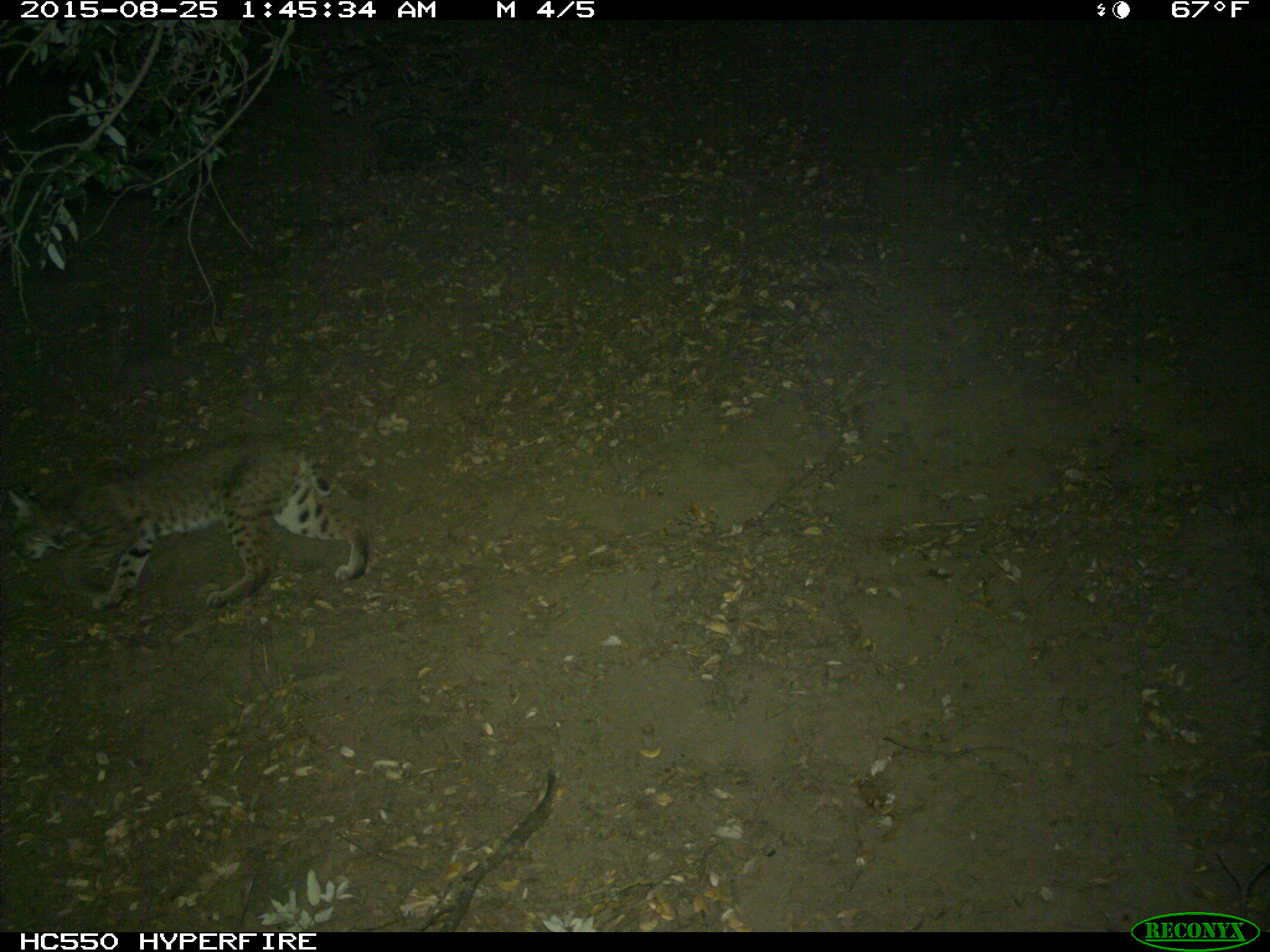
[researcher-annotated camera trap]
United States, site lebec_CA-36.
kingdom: Animalia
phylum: Chordata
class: Mammalia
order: Carnivora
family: Felidae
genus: Lynx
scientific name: Lynx rufus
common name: bobcat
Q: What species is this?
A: Lynx rufus (bobcat).